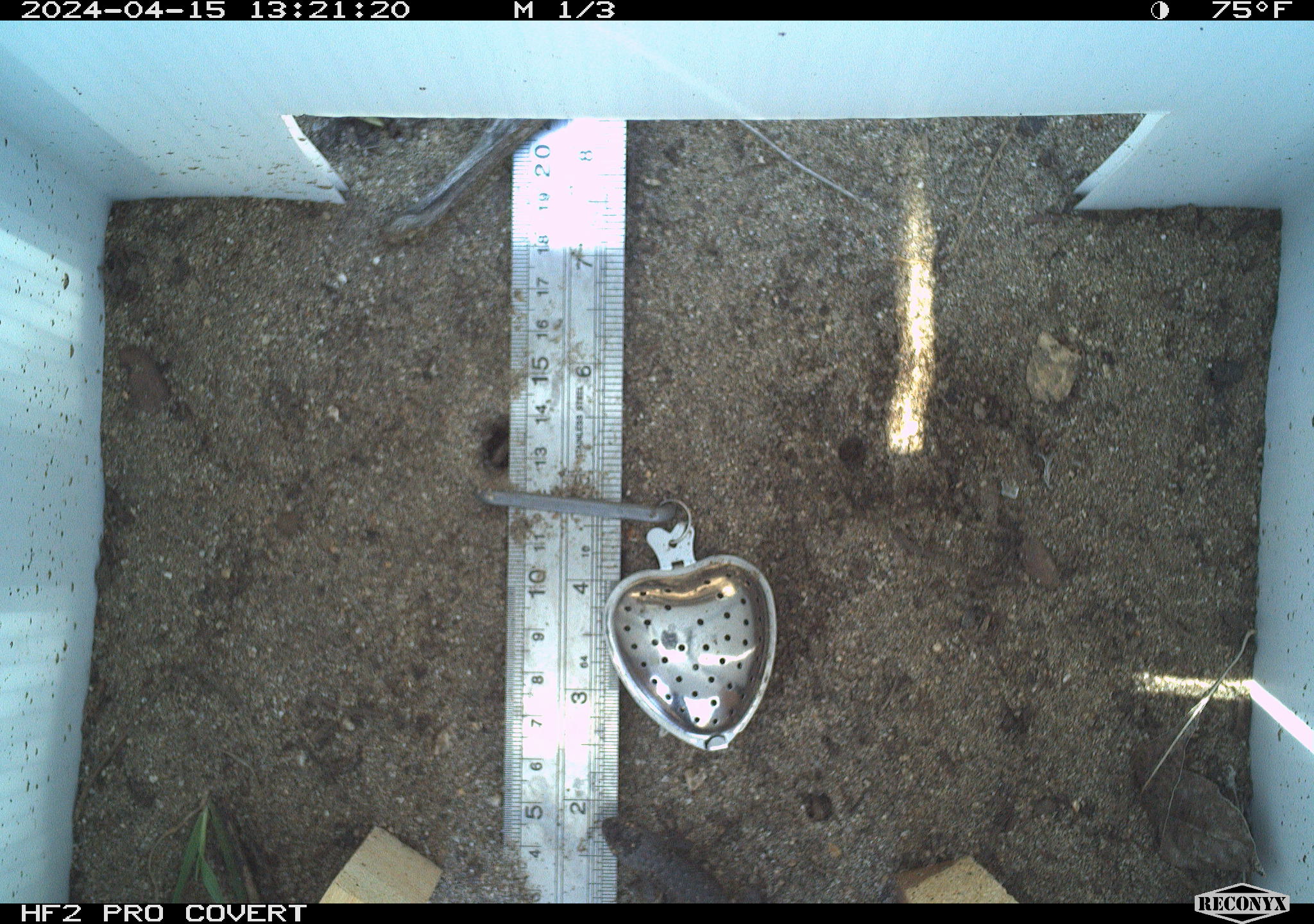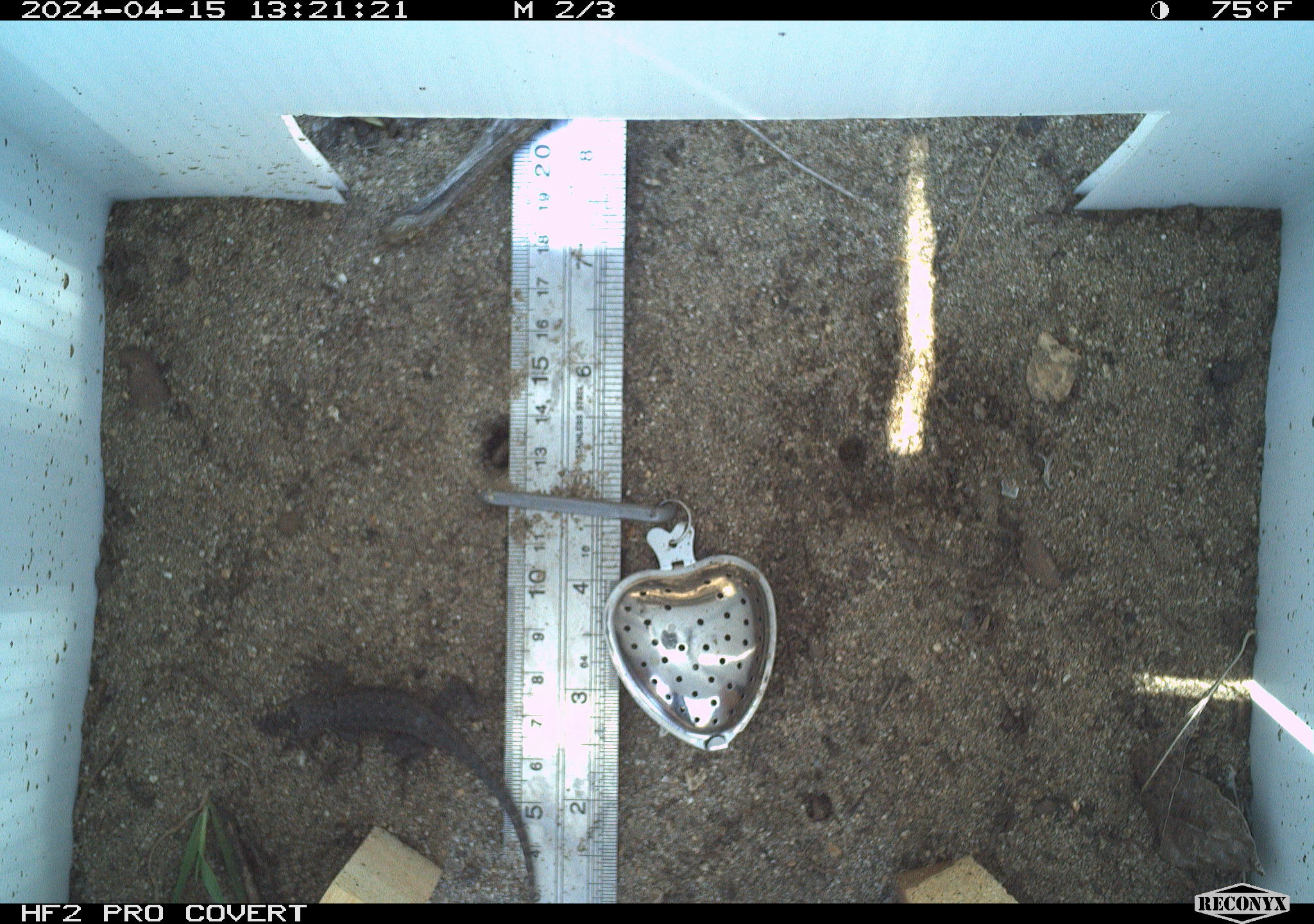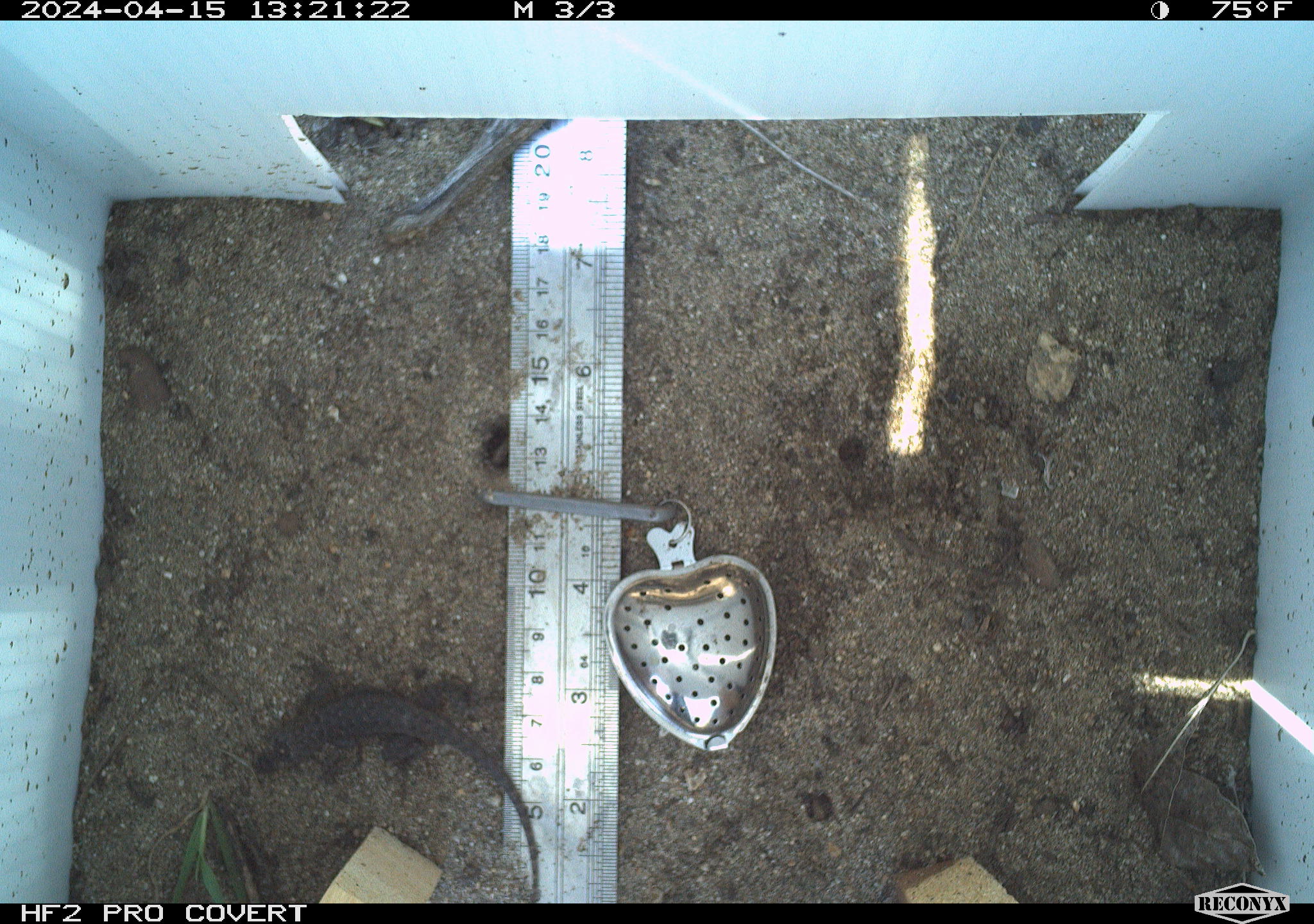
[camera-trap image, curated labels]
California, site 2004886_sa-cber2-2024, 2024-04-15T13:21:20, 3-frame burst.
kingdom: Animalia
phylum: Chordata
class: Reptilia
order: Squamata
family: Phrynosomatidae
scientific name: Phrynosomatidae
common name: phrynosomatid lizards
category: phrynosomatidae family